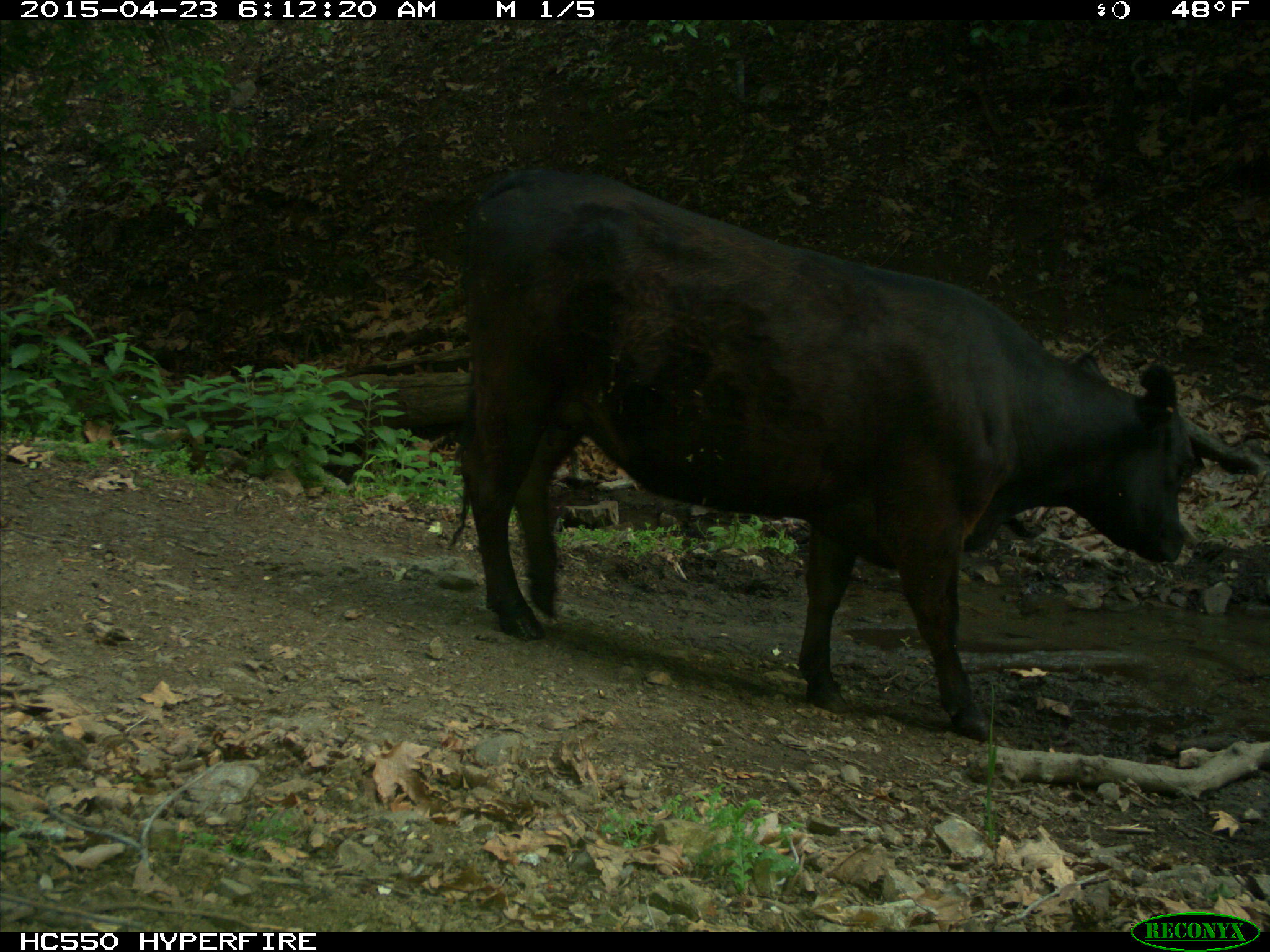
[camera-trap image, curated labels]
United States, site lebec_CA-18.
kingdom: Animalia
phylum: Chordata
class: Mammalia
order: Artiodactyla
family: Bovidae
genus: Bos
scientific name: Bos taurus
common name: domestic cow